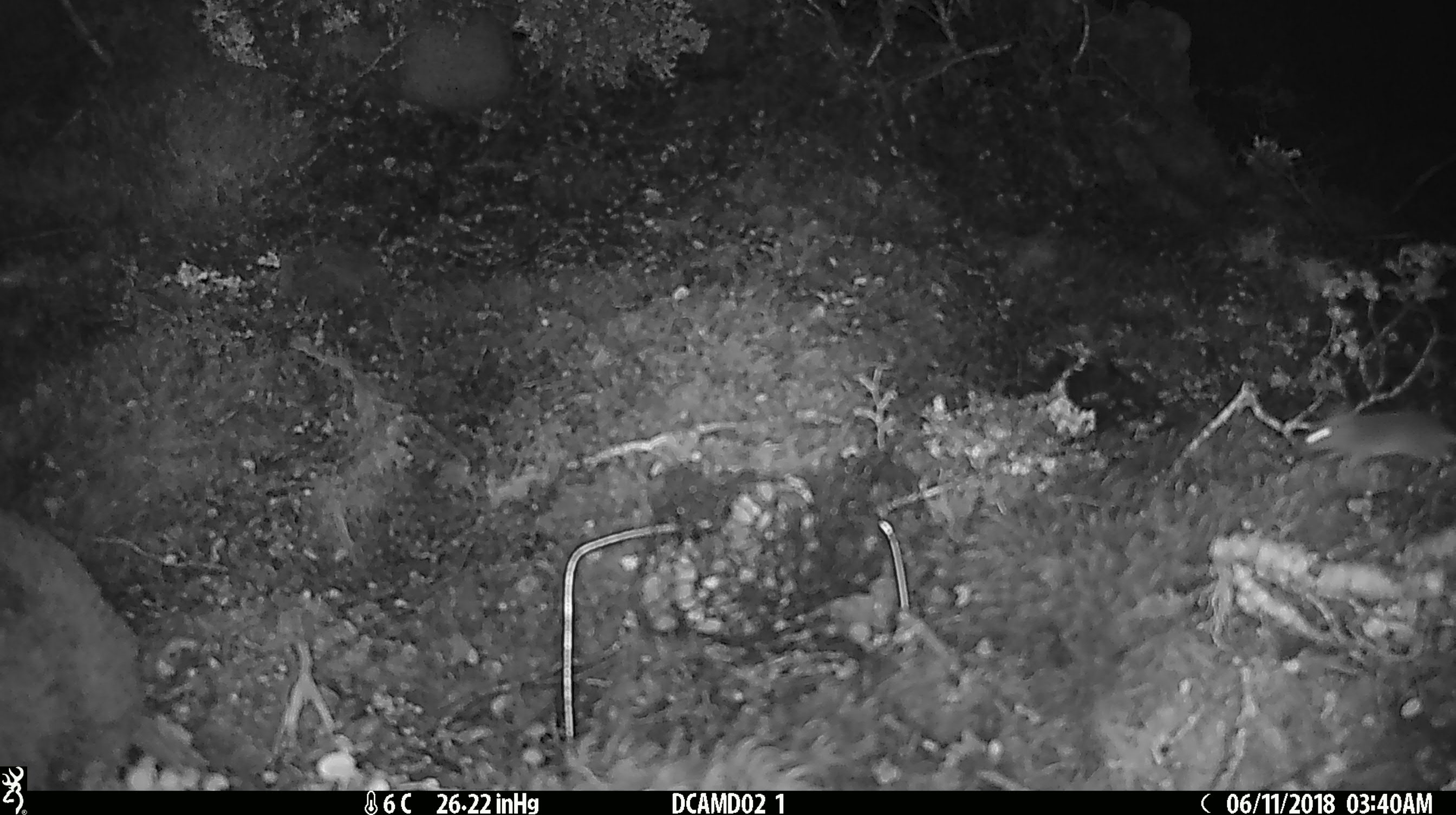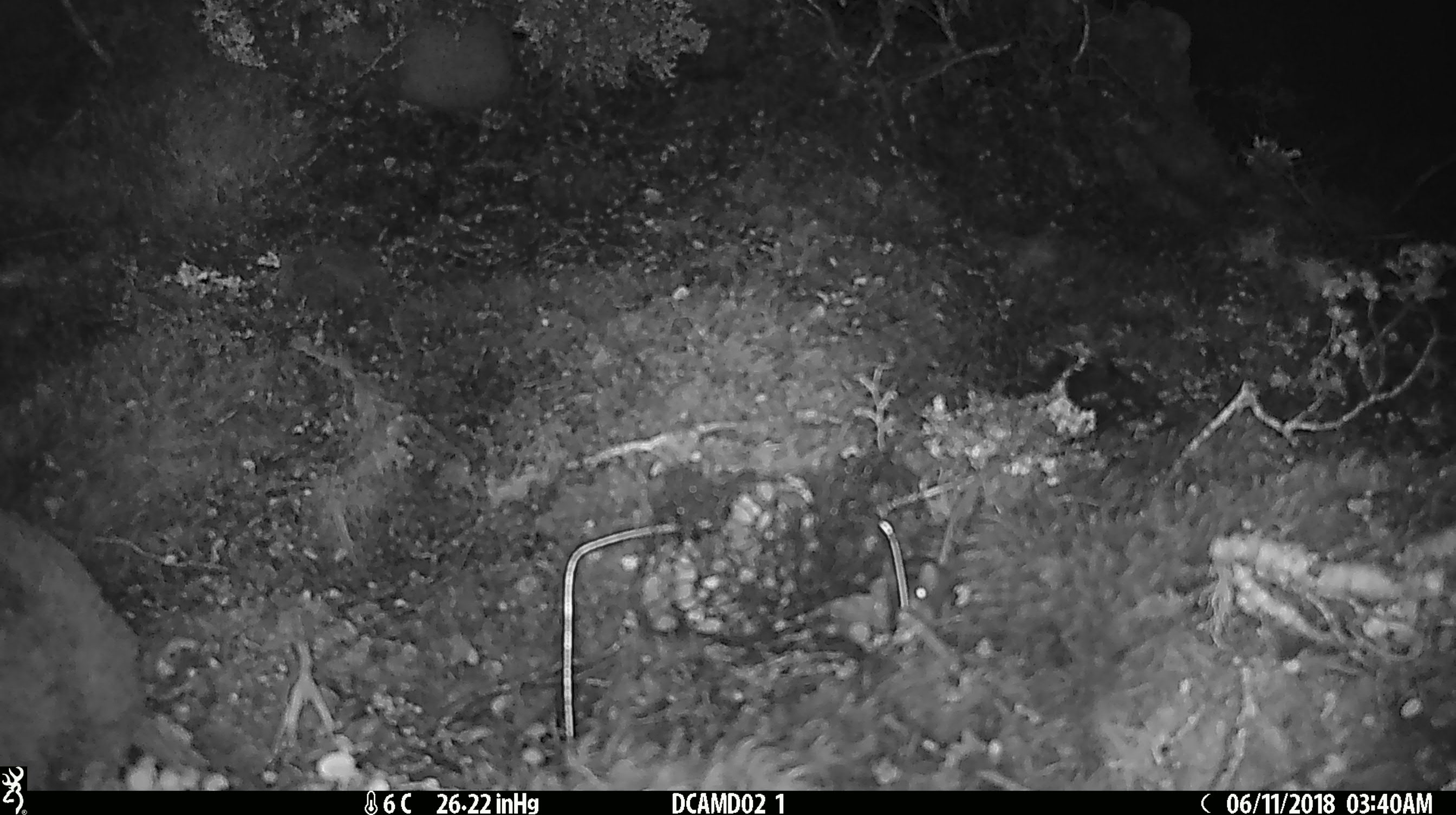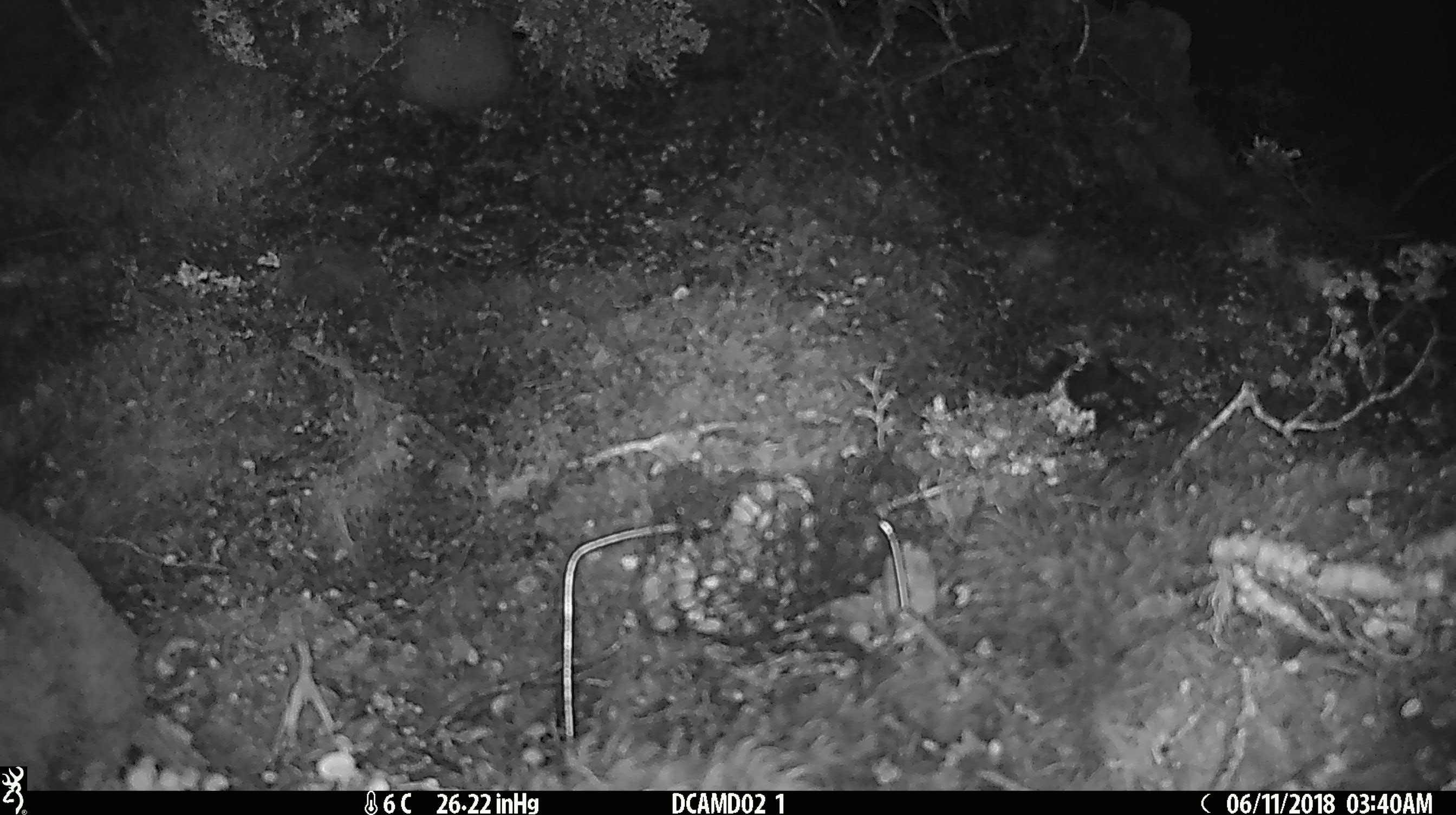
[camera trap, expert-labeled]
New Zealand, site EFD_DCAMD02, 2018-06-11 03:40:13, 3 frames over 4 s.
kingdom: Animalia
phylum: Chordata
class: Mammalia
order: Rodentia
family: Muridae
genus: Mus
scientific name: Mus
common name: mouse